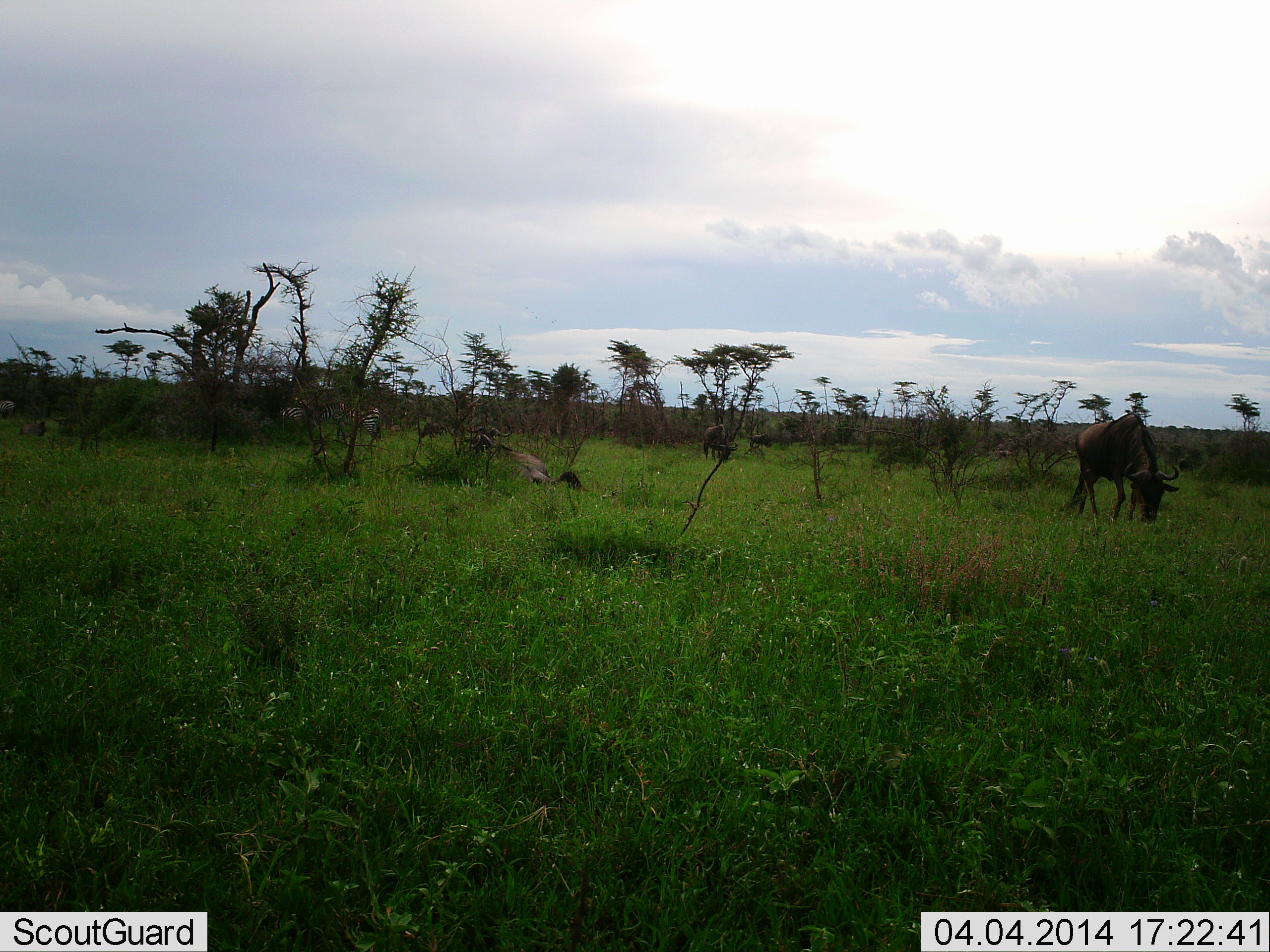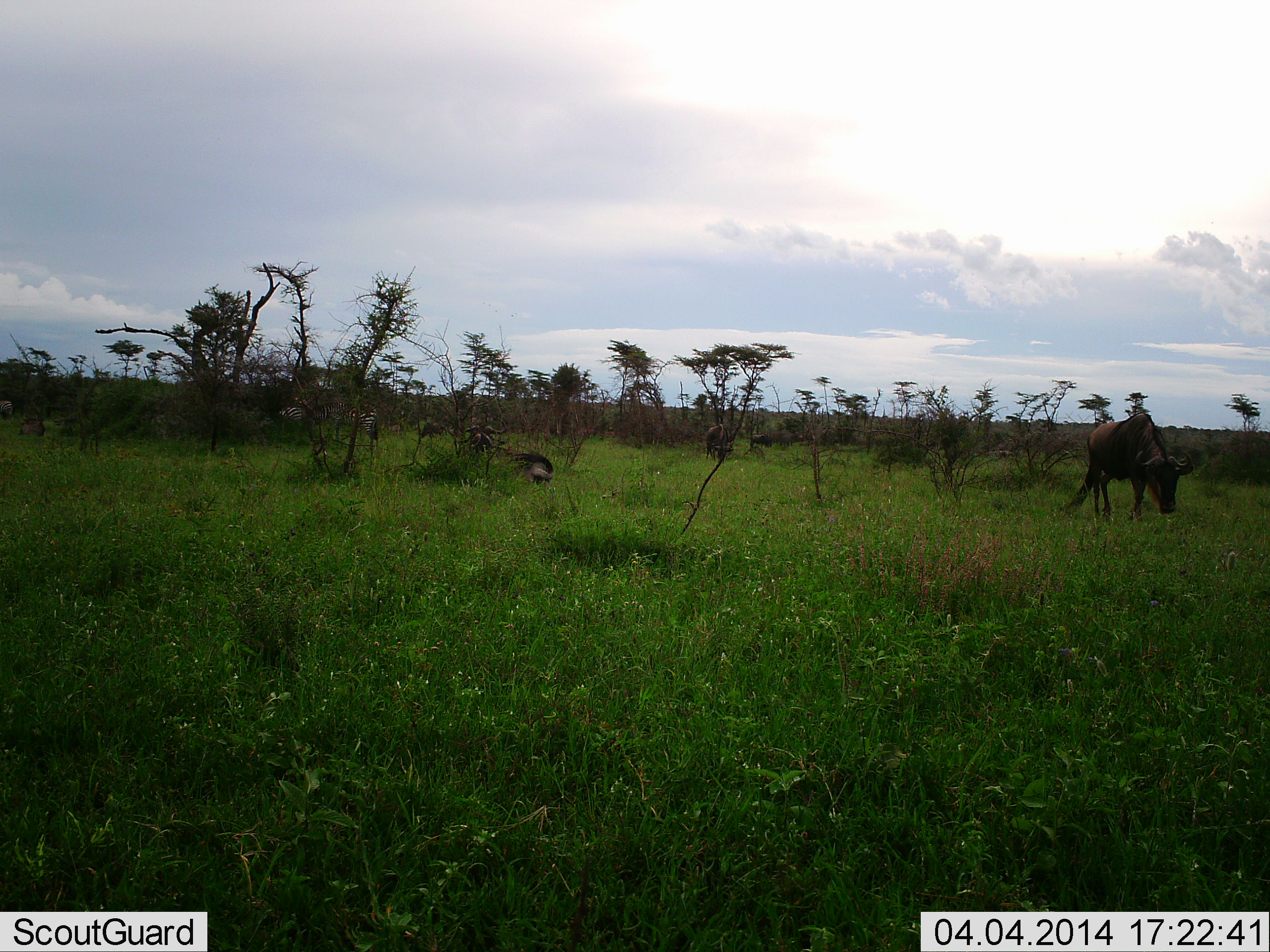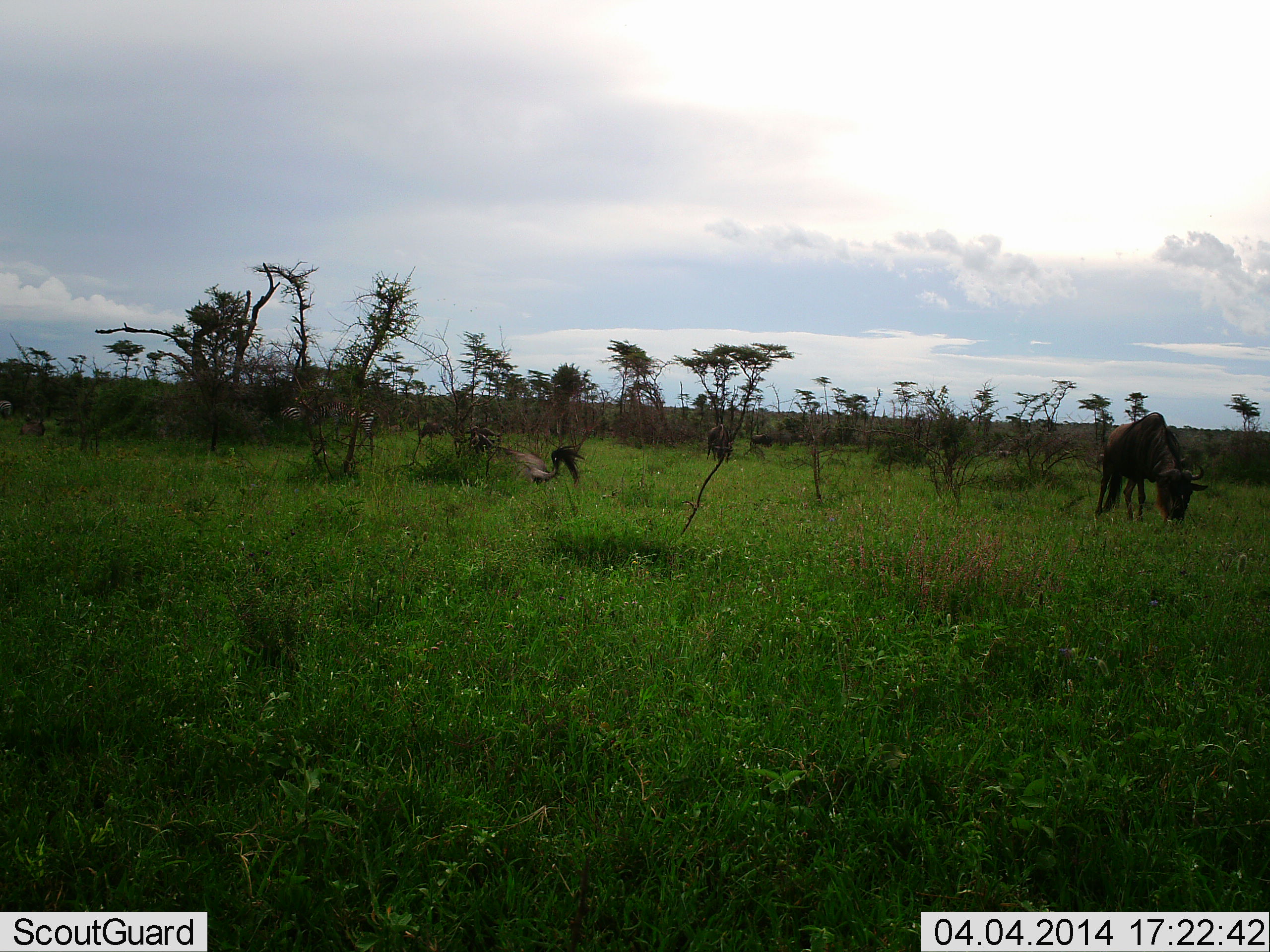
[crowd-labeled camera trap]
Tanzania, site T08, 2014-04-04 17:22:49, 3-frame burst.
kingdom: Animalia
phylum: Chordata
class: Mammalia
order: Artiodactyla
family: Bovidae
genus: Connochaetes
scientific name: Connochaetes taurinus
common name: blue wildebeest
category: wildebeest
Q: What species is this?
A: Wildebeest (blue wildebeest) (Connochaetes taurinus).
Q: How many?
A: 3.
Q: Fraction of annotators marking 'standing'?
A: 31%.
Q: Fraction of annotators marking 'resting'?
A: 69%.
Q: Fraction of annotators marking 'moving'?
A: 8%.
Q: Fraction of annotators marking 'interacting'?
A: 0%.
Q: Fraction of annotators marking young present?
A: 0%.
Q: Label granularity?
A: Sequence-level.